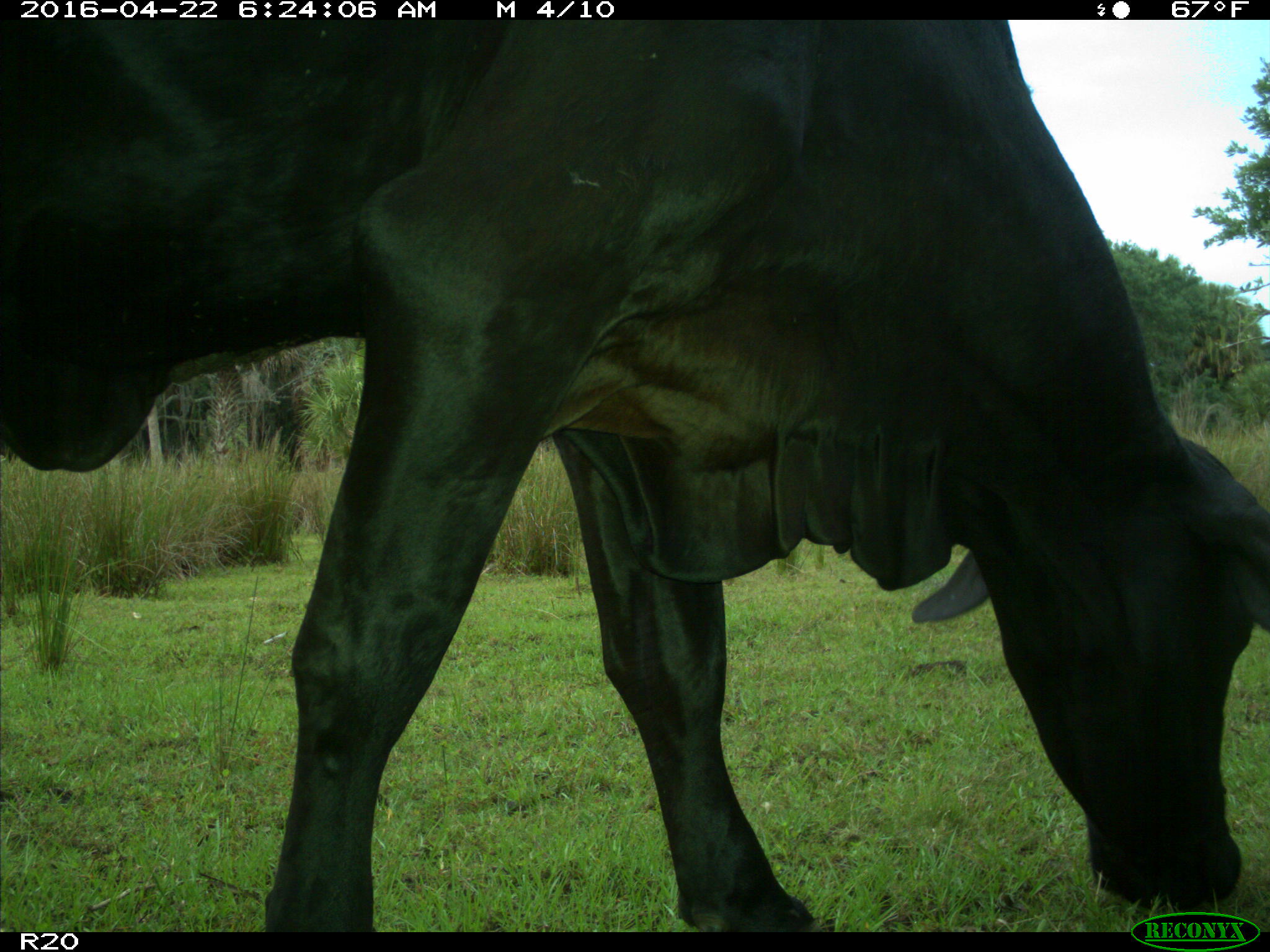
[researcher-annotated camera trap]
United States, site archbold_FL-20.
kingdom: Animalia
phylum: Chordata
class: Mammalia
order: Artiodactyla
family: Bovidae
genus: Bos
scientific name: Bos taurus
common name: domestic cow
Bos taurus (domestic cow).